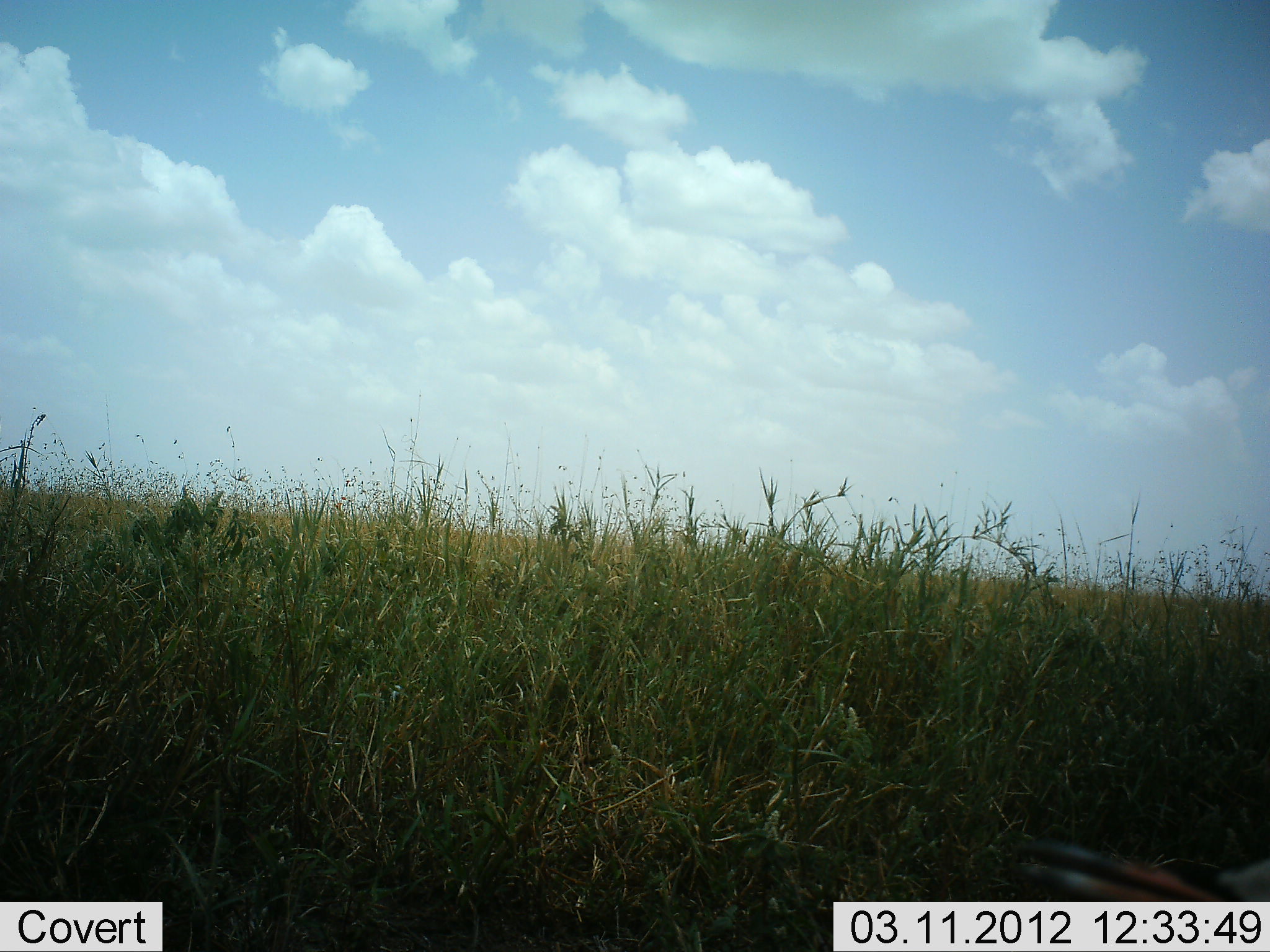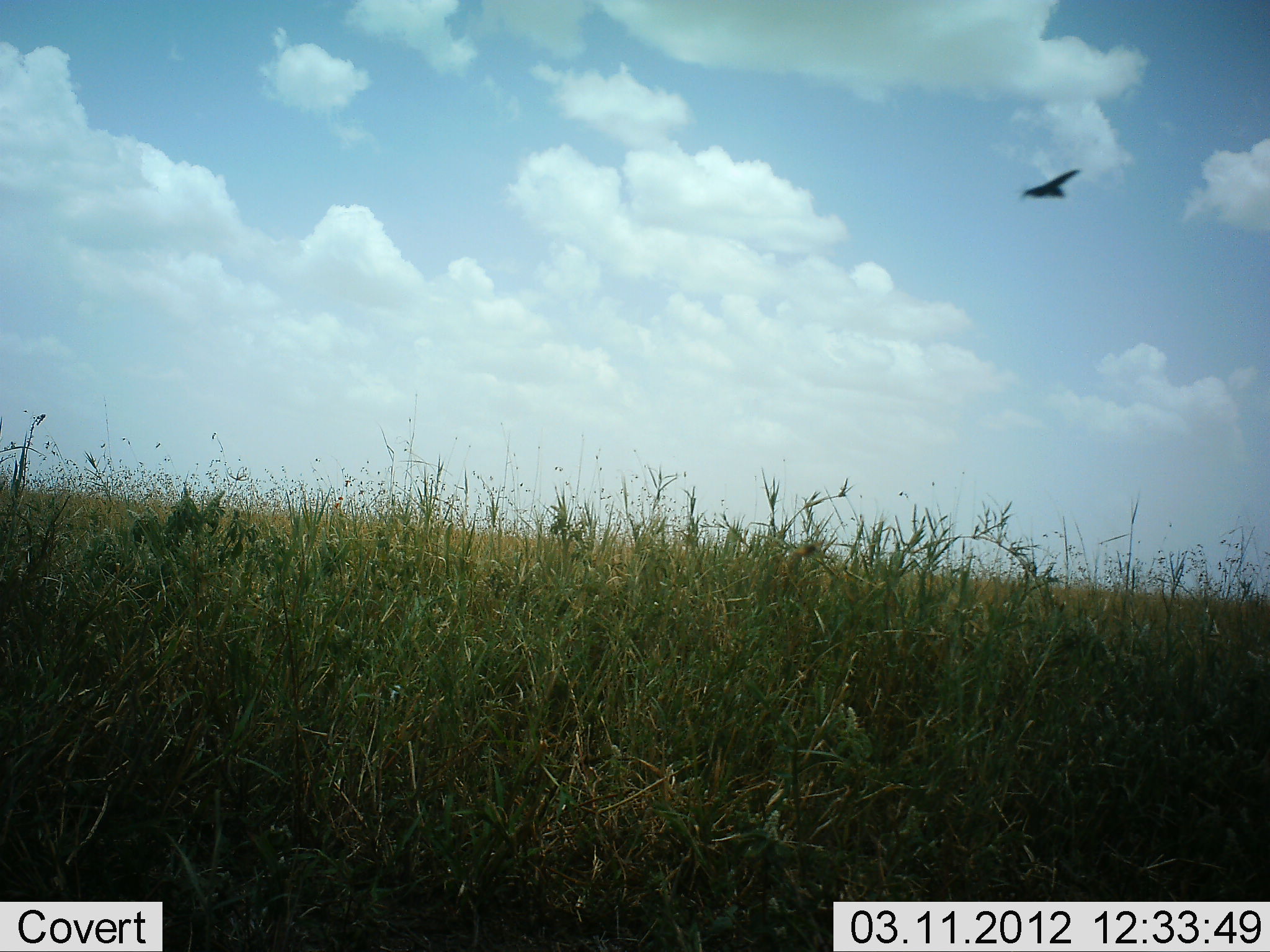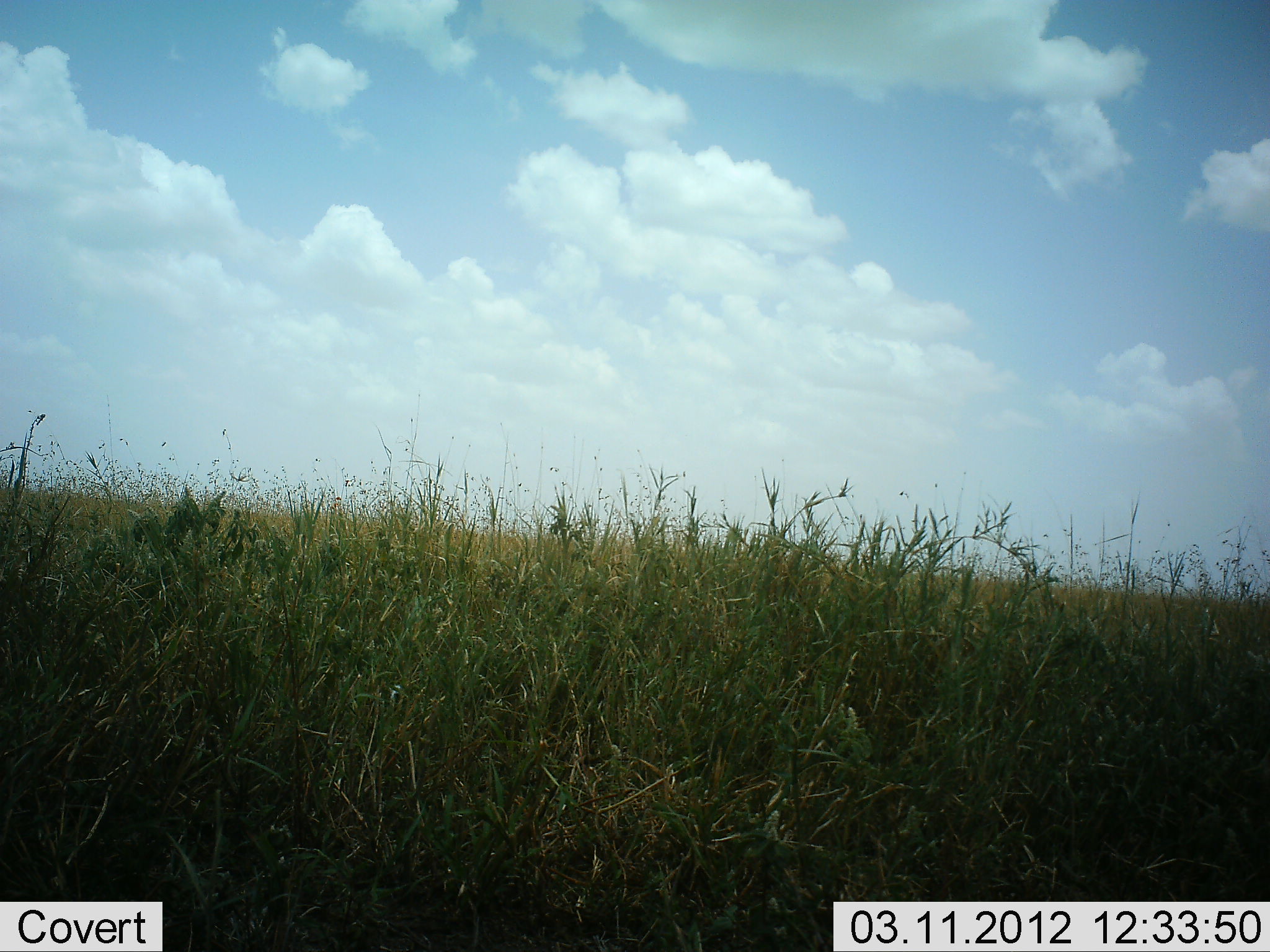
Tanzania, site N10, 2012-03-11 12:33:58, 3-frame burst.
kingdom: Animalia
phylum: Chordata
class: Aves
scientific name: Aves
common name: bird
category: otherbird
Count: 1.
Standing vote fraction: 6%.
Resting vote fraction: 0%.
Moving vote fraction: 100%.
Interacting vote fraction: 0%.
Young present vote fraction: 0%.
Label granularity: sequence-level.